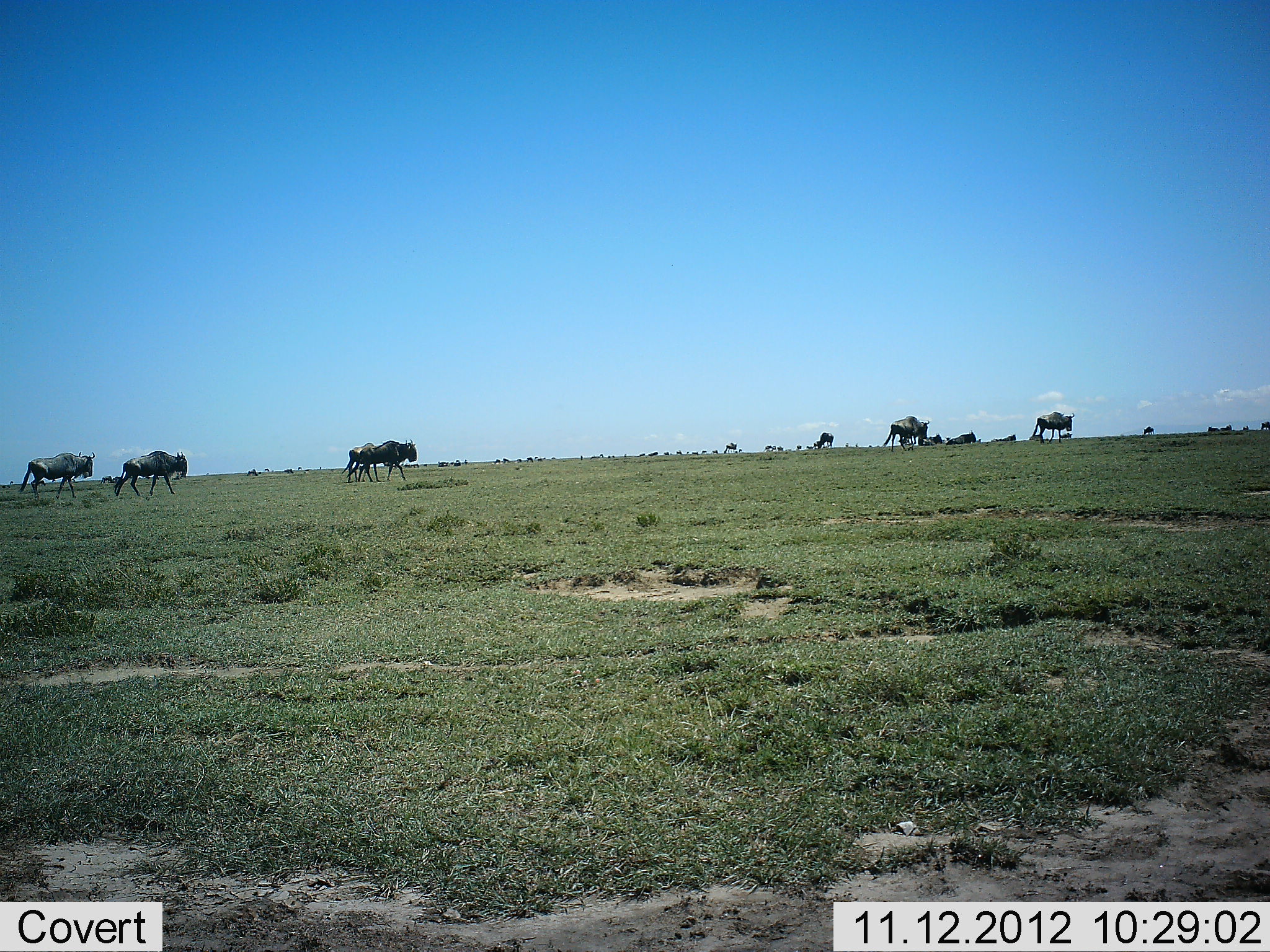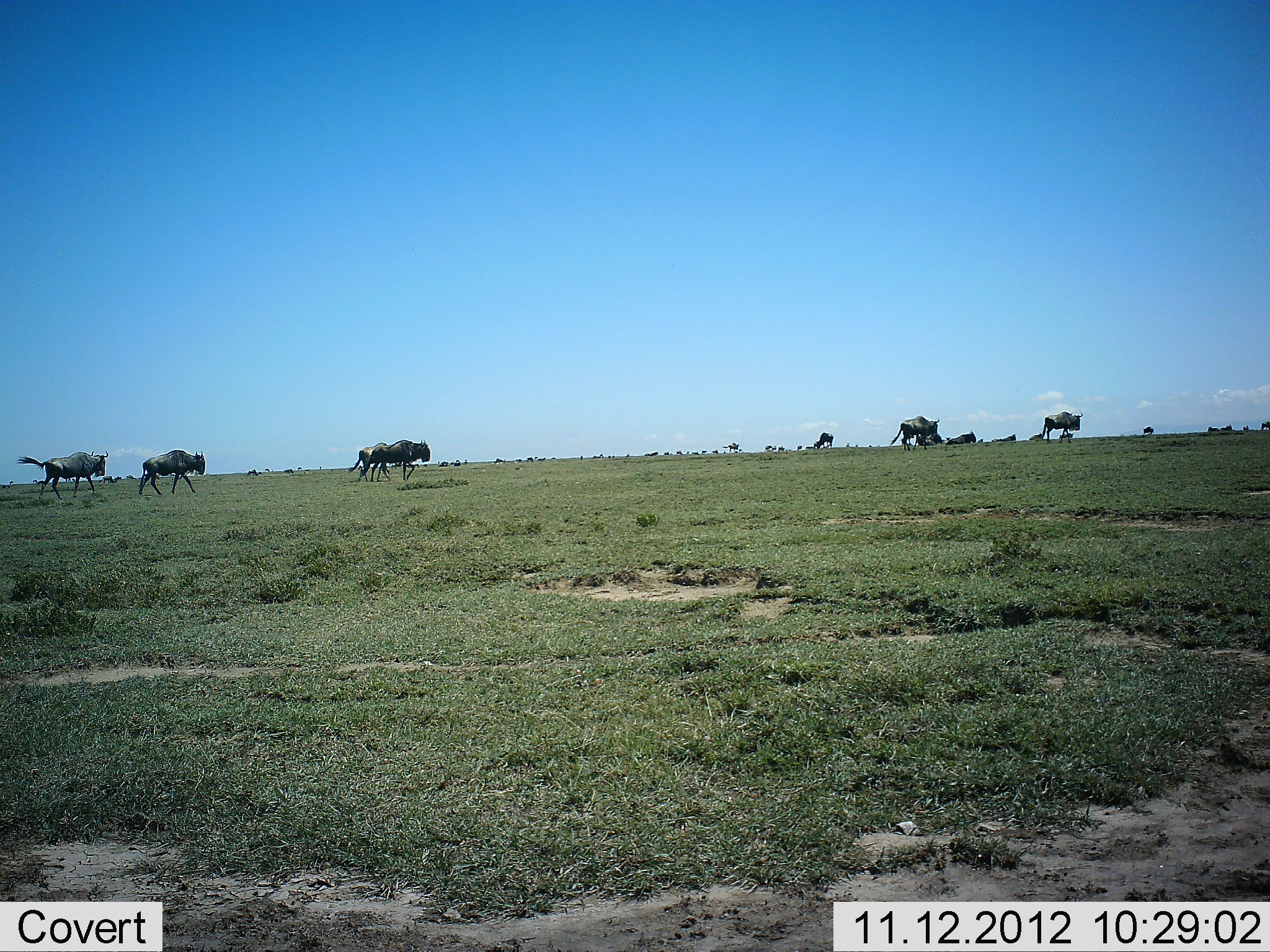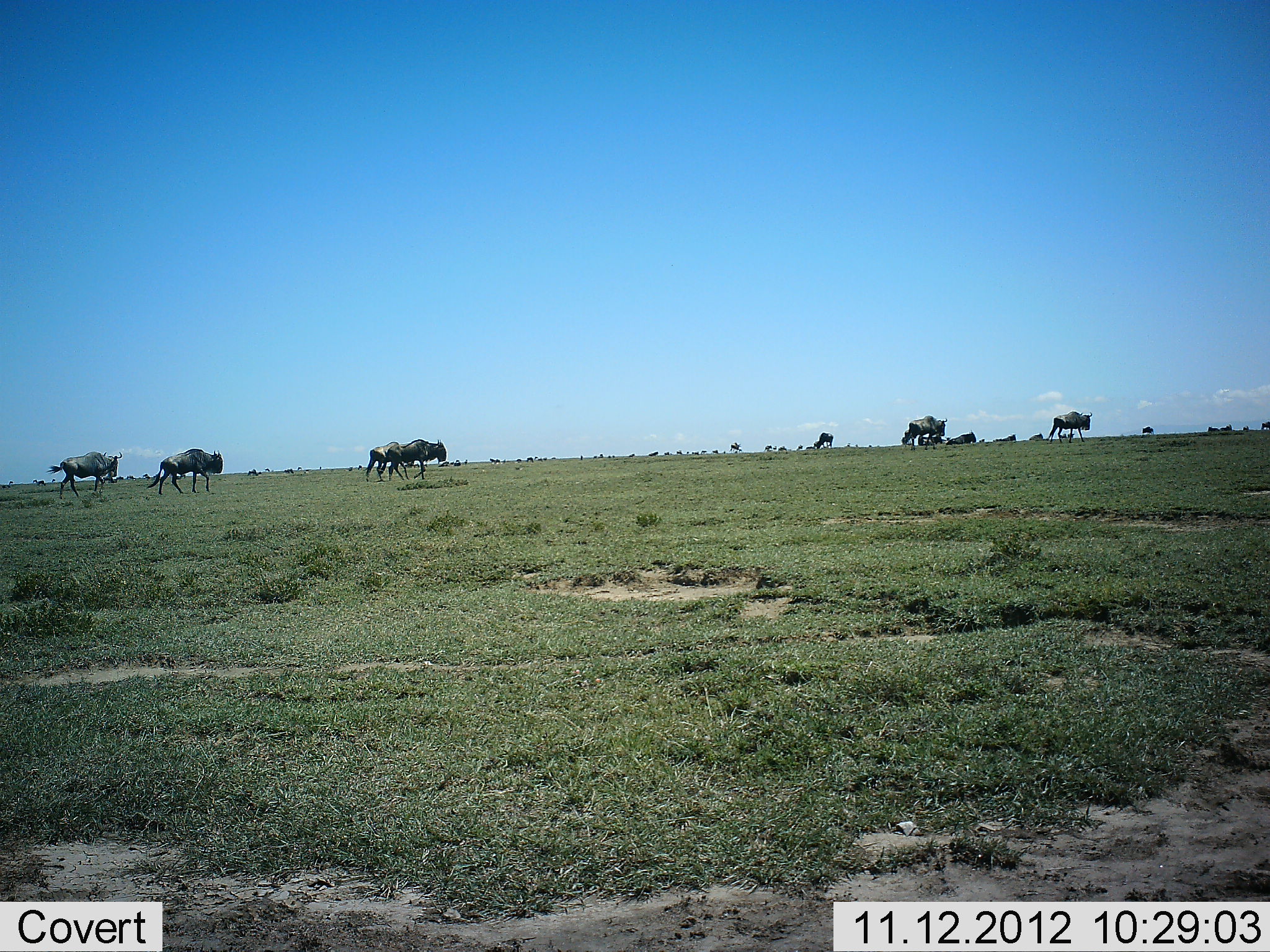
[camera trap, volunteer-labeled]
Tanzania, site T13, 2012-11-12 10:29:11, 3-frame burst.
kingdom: Animalia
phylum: Chordata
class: Mammalia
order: Artiodactyla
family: Bovidae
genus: Connochaetes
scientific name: Connochaetes taurinus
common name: blue wildebeest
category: wildebeest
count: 11-50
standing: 0%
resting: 10%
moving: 100%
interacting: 0%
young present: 0%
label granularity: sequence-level